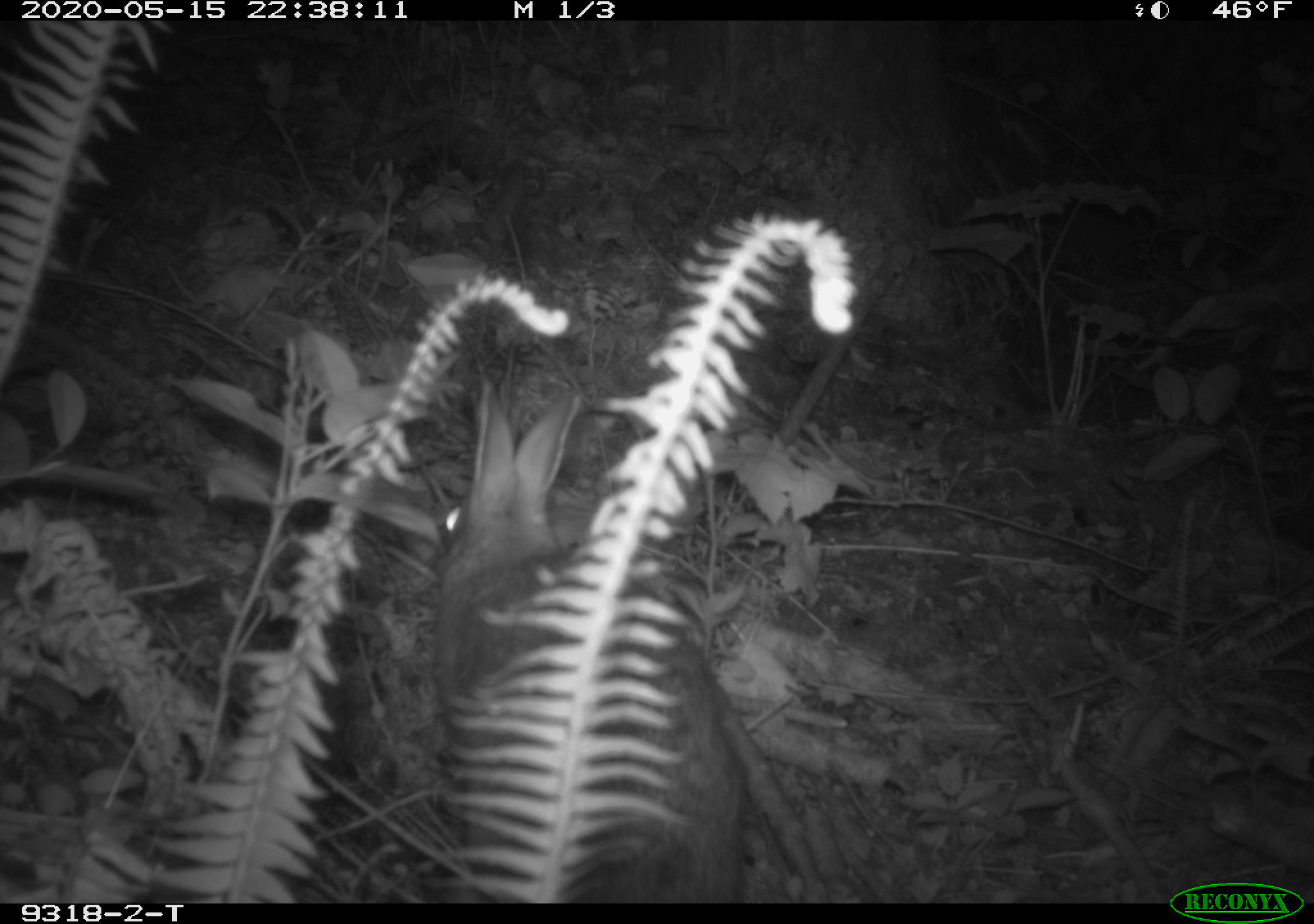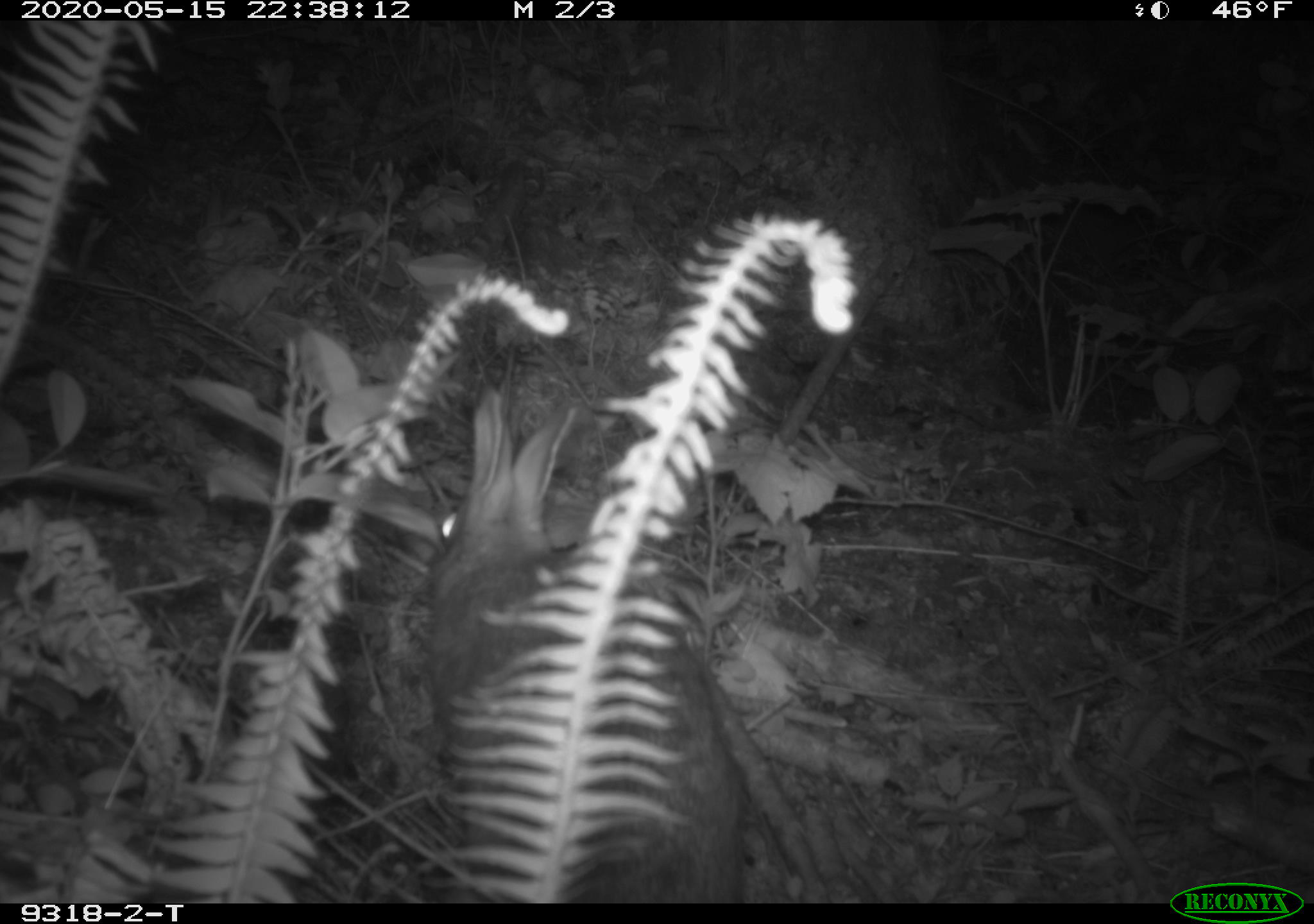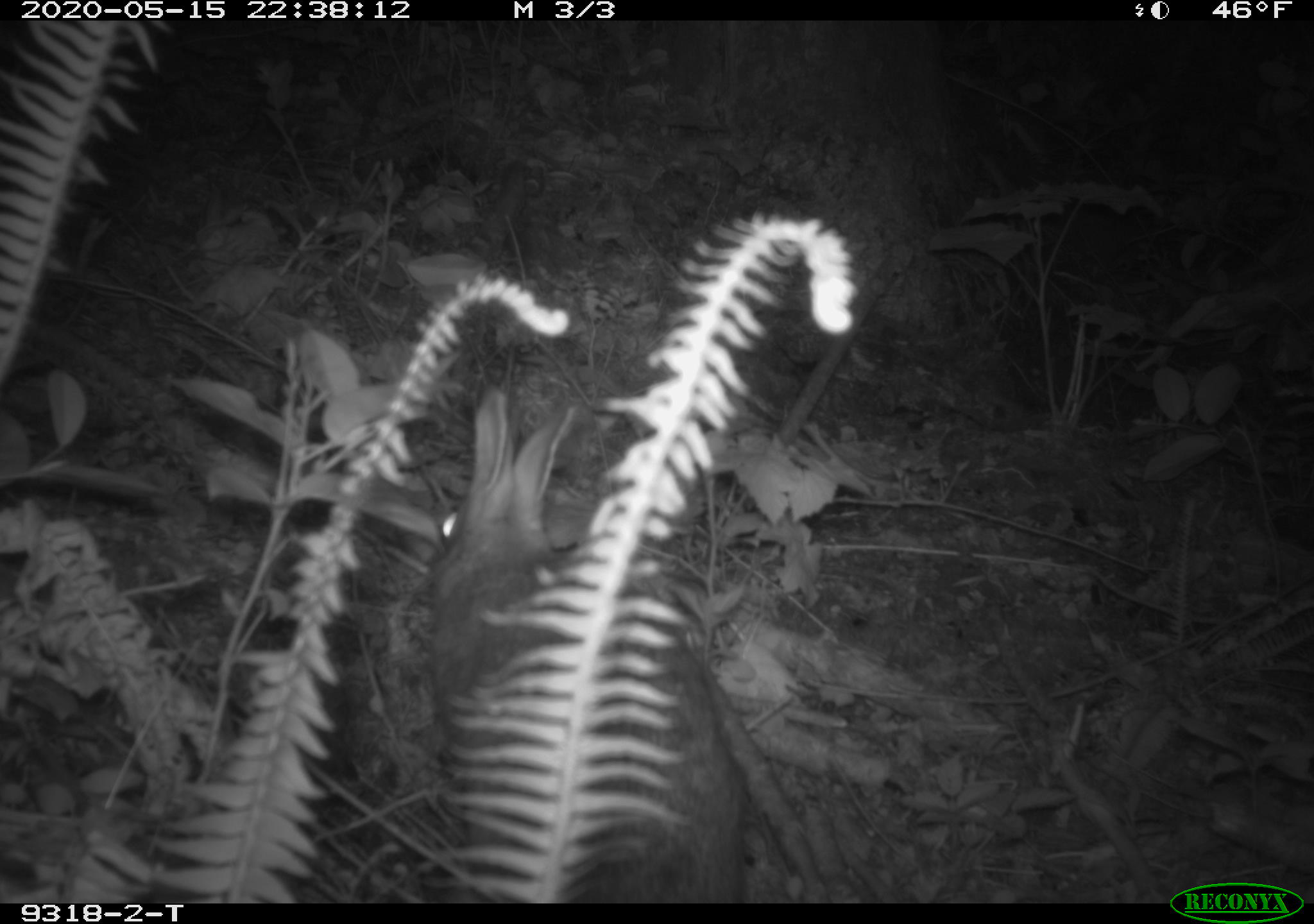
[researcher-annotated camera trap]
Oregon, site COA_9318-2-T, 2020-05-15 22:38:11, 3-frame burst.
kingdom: Animalia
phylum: Chordata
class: Mammalia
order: Lagomorpha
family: Leporidae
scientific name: Leporidae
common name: hares and rabbits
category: leporidae family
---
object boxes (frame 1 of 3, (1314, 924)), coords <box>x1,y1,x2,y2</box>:
leporidae family: <box>420,377,746,896</box>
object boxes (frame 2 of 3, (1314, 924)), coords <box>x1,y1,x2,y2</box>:
leporidae family: <box>418,392,754,896</box>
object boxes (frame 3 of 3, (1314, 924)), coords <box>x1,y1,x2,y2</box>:
leporidae family: <box>412,386,750,894</box>